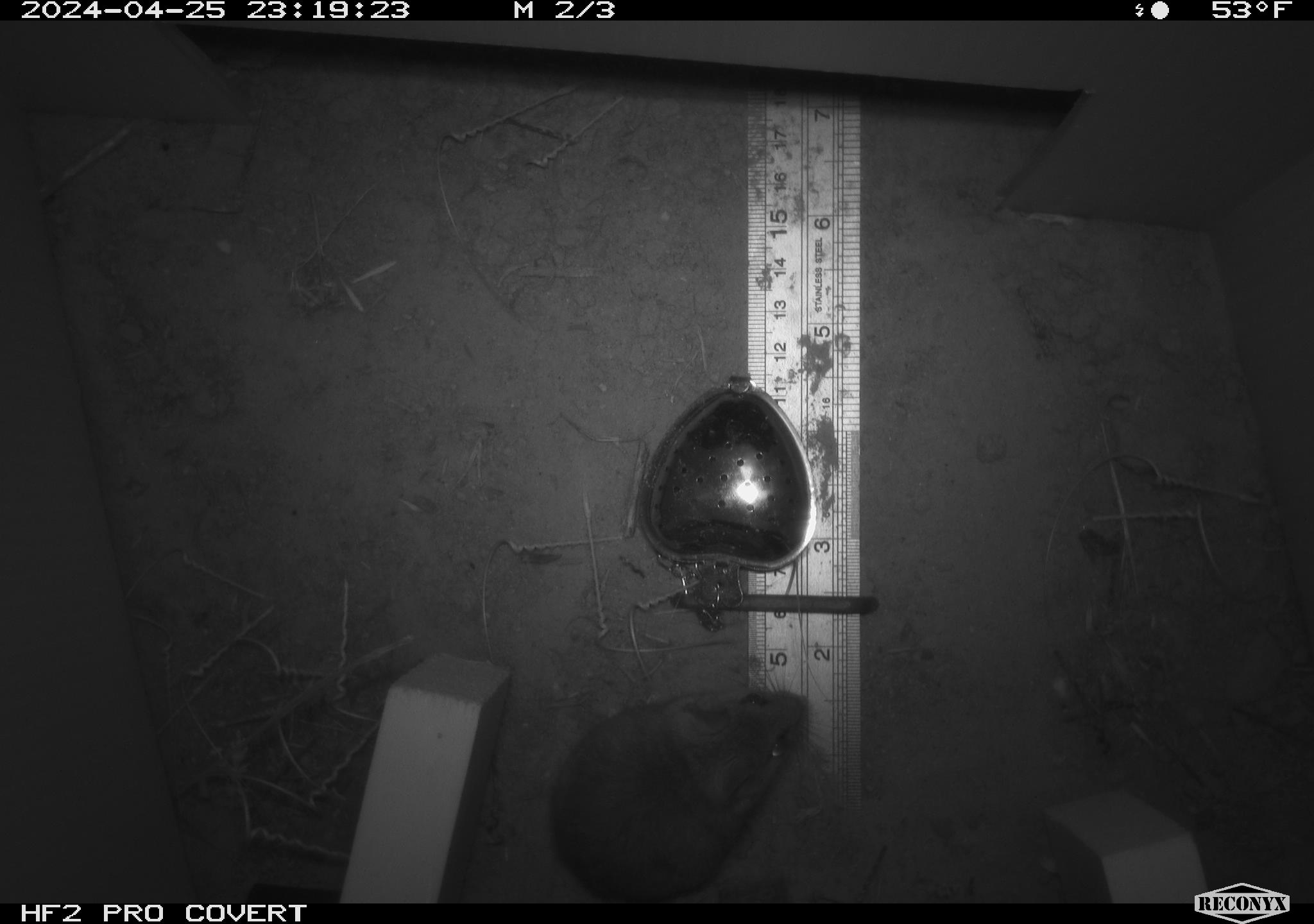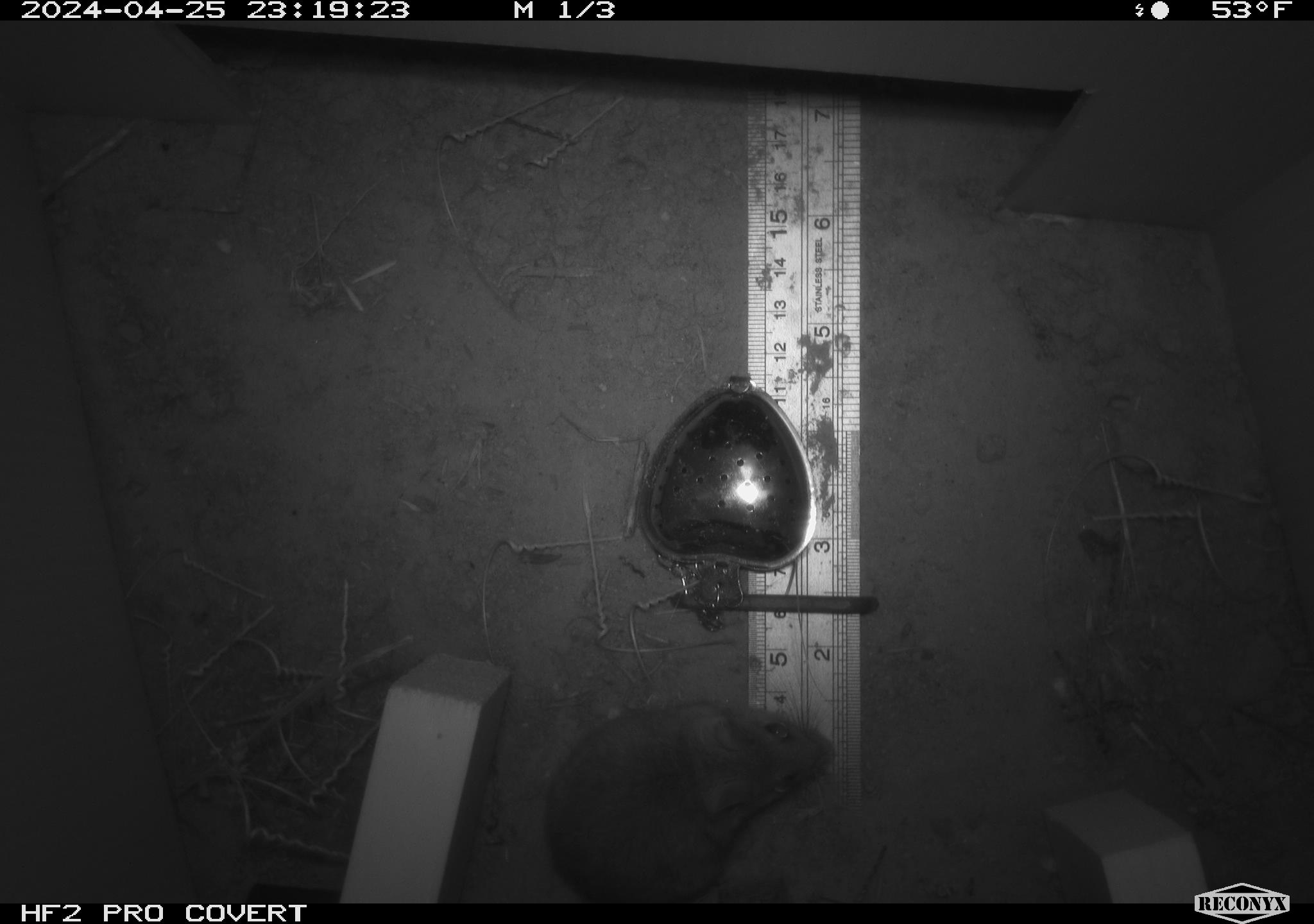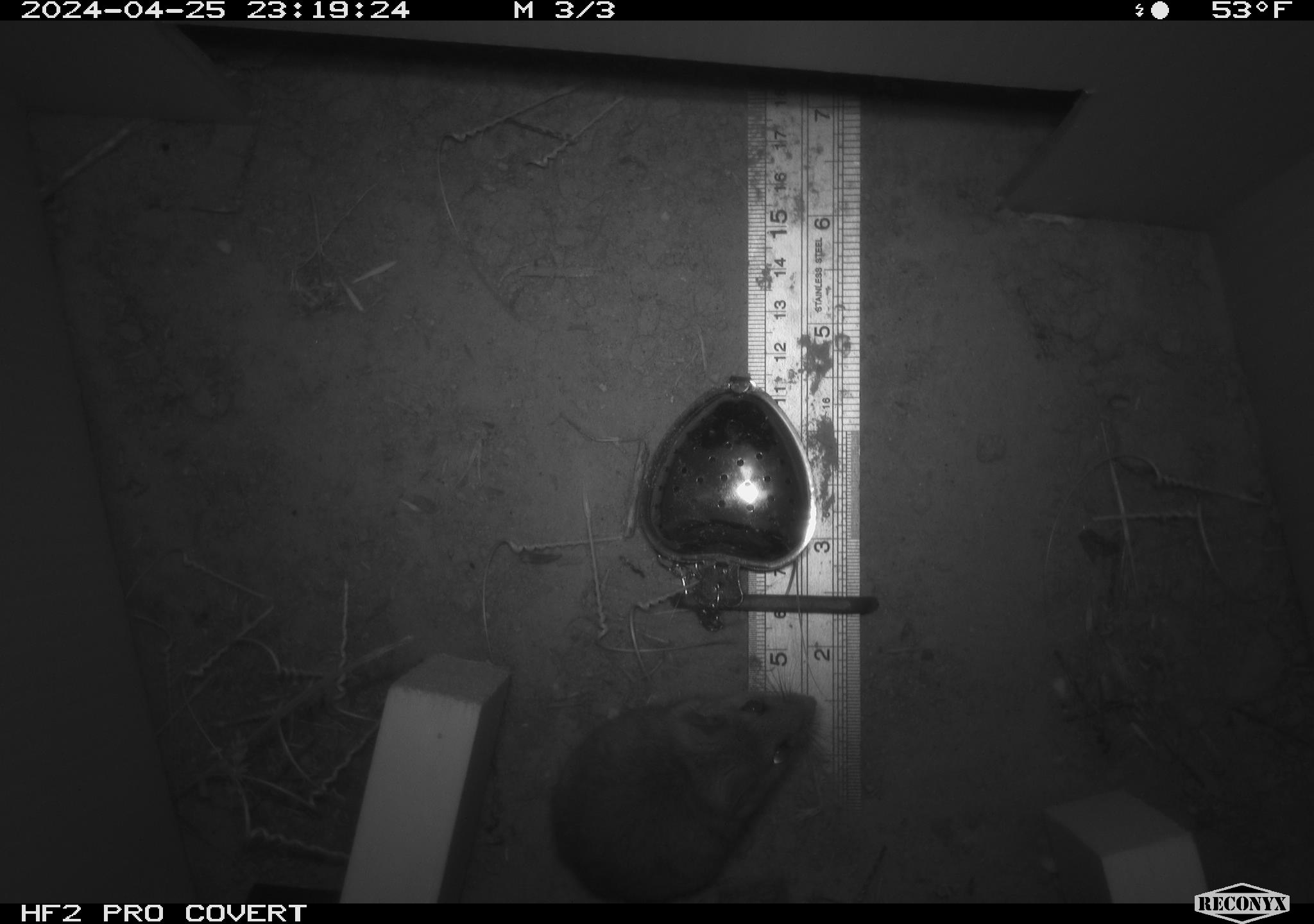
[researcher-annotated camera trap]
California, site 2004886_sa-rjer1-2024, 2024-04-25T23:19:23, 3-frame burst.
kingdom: Animalia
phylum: Chordata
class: Mammalia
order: Rodentia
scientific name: Rodentia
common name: mouse species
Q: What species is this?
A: Mouse species (Rodentia).